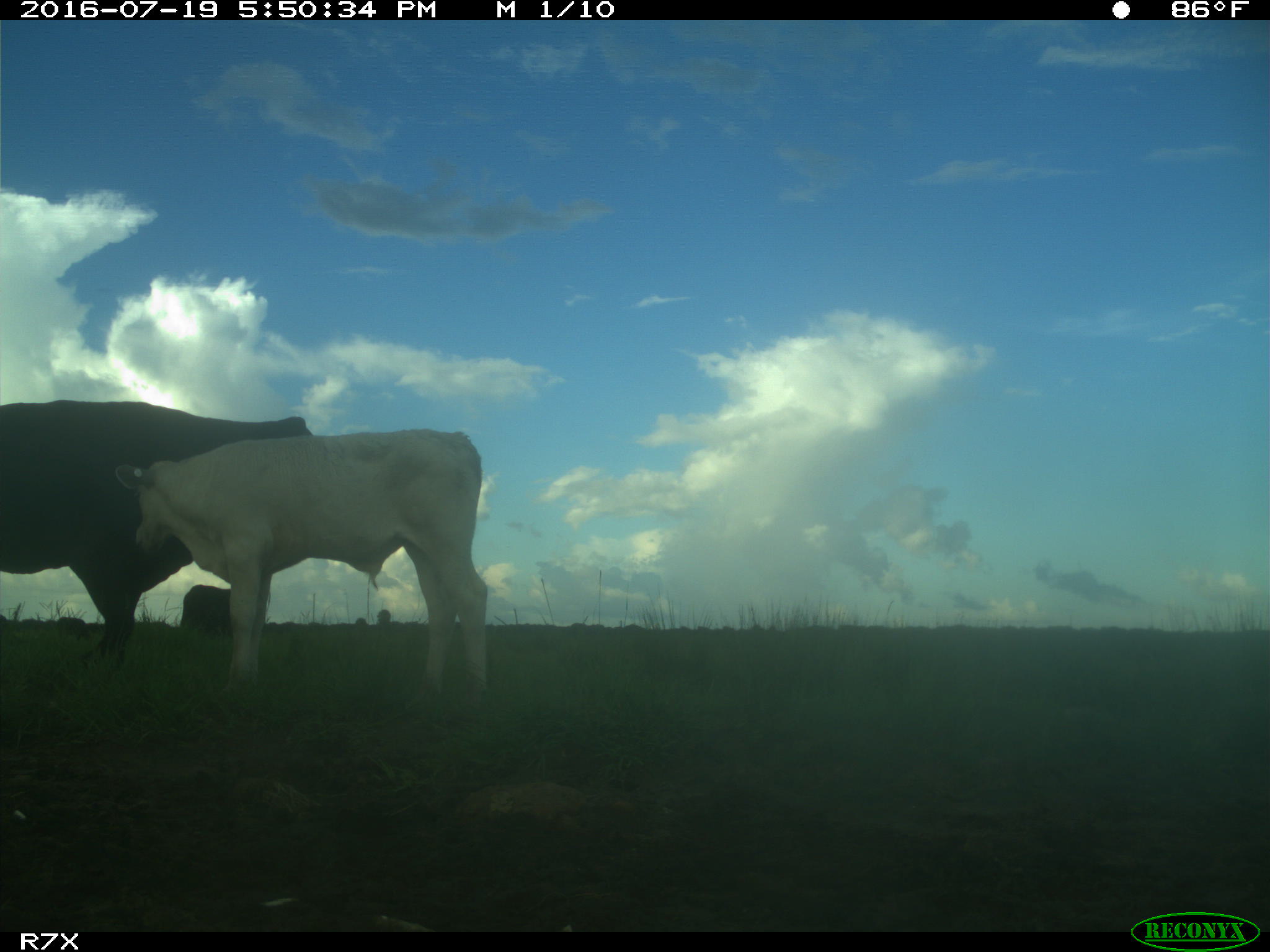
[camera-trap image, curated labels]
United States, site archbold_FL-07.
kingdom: Animalia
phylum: Chordata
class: Mammalia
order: Artiodactyla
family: Bovidae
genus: Bos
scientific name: Bos taurus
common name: domestic cow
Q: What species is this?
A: Bos taurus (domestic cow).